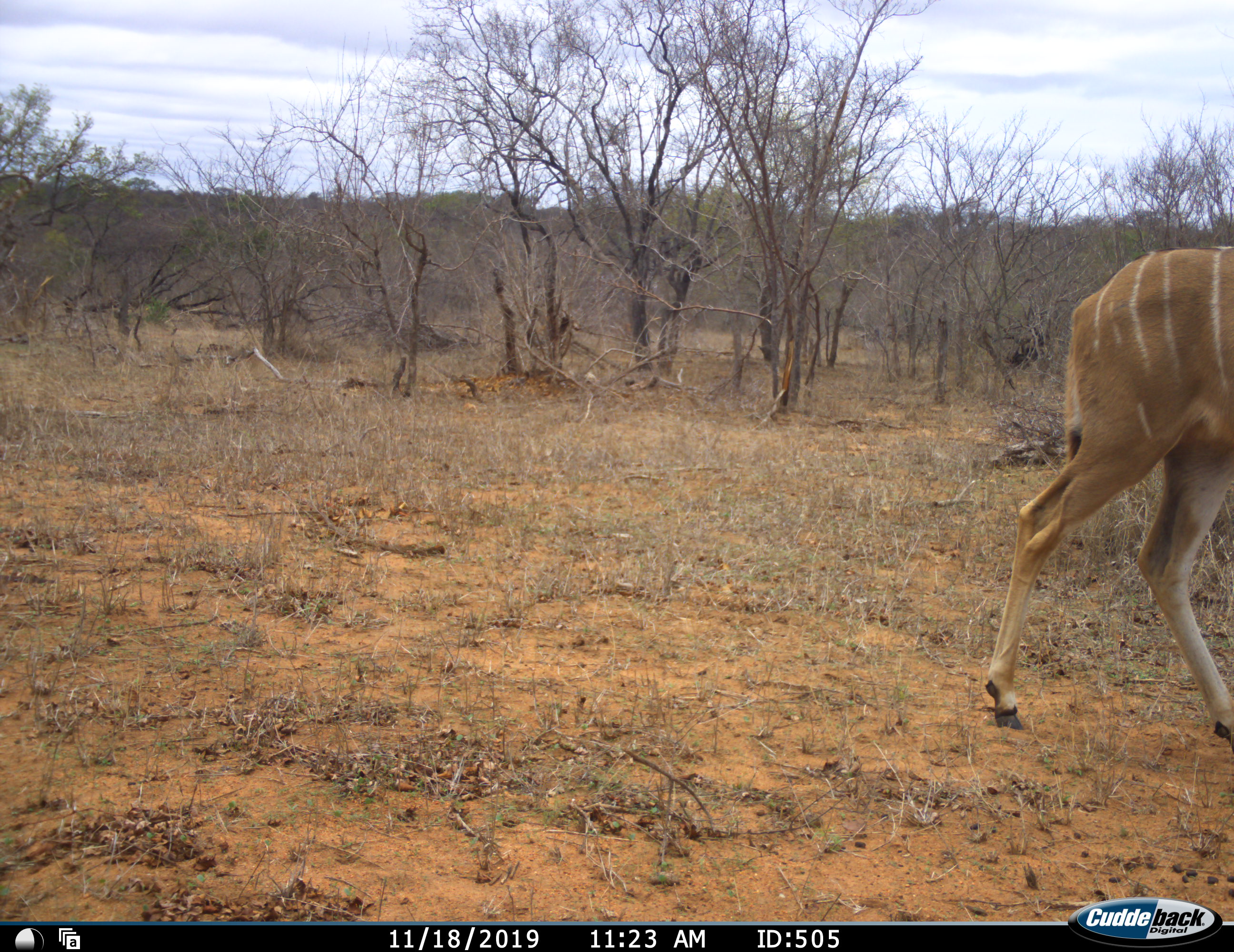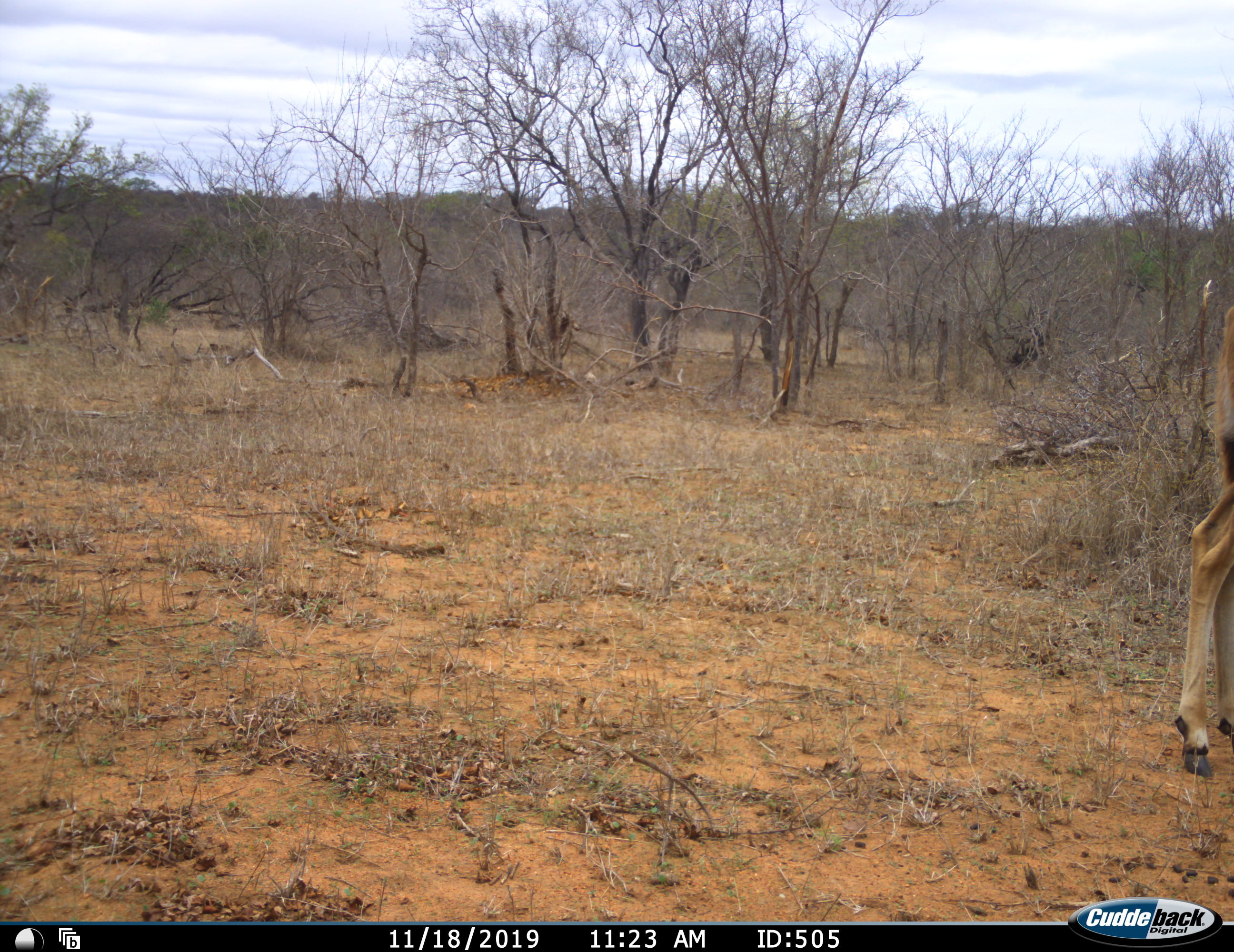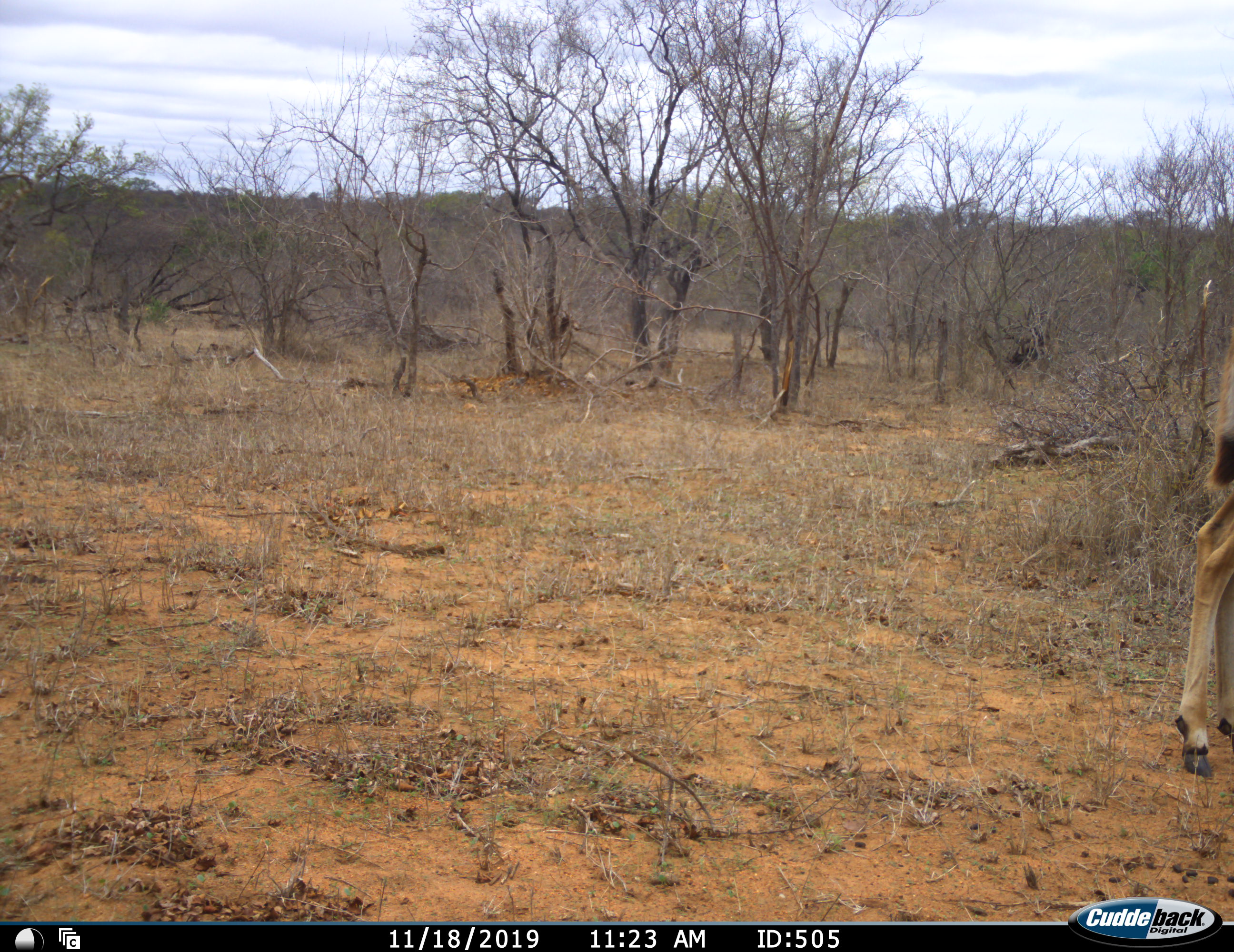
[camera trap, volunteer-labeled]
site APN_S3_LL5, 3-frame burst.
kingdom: Animalia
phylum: Chordata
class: Mammalia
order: Artiodactyla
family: Bovidae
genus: Tragelaphus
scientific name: Tragelaphus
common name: kudu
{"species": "kudu (Tragelaphus)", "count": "1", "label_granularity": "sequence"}